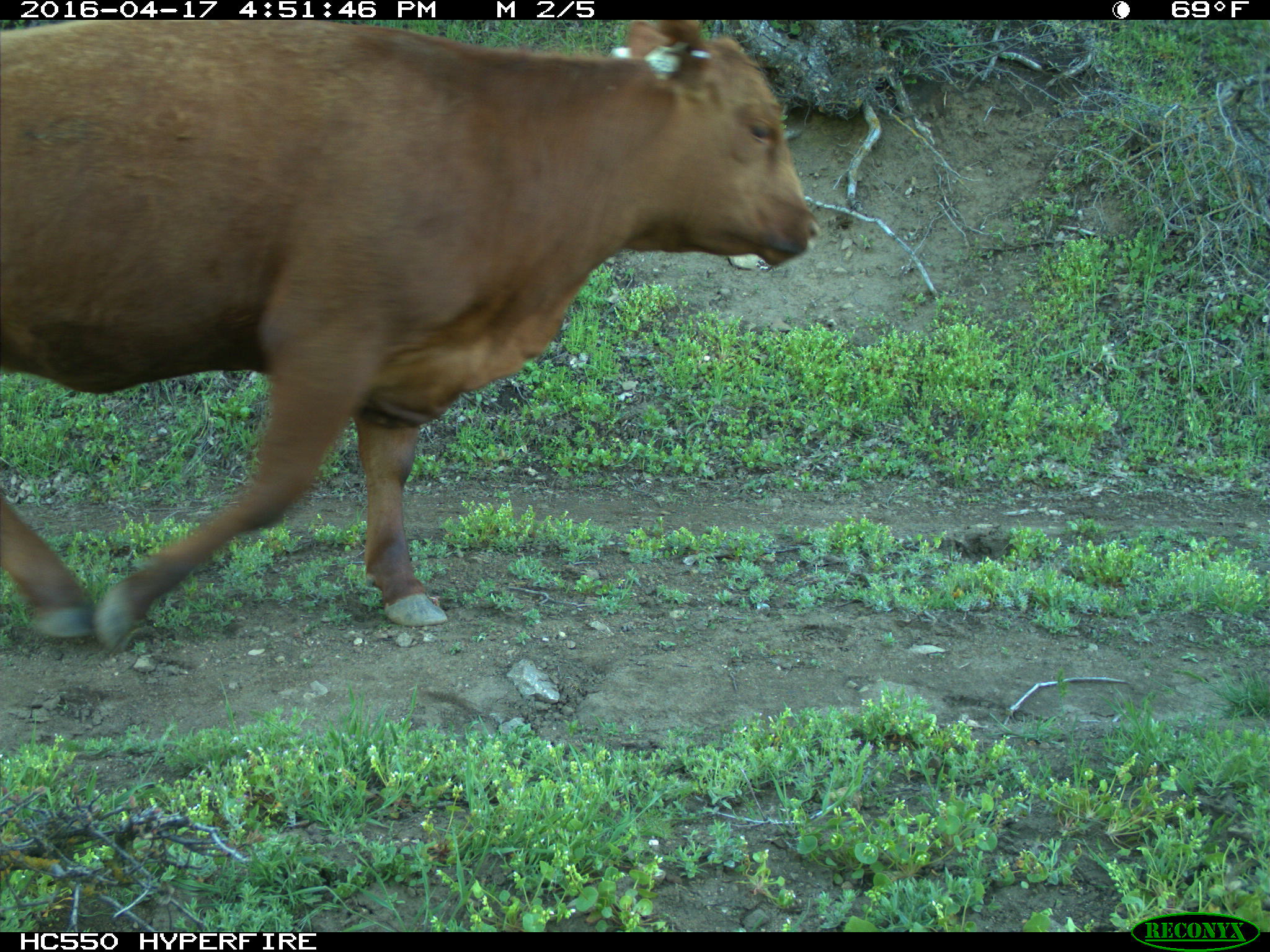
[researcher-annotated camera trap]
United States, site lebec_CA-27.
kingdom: Animalia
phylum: Chordata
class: Mammalia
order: Artiodactyla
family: Bovidae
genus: Bos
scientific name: Bos taurus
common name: domestic cow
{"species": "Bos taurus (domestic cow)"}